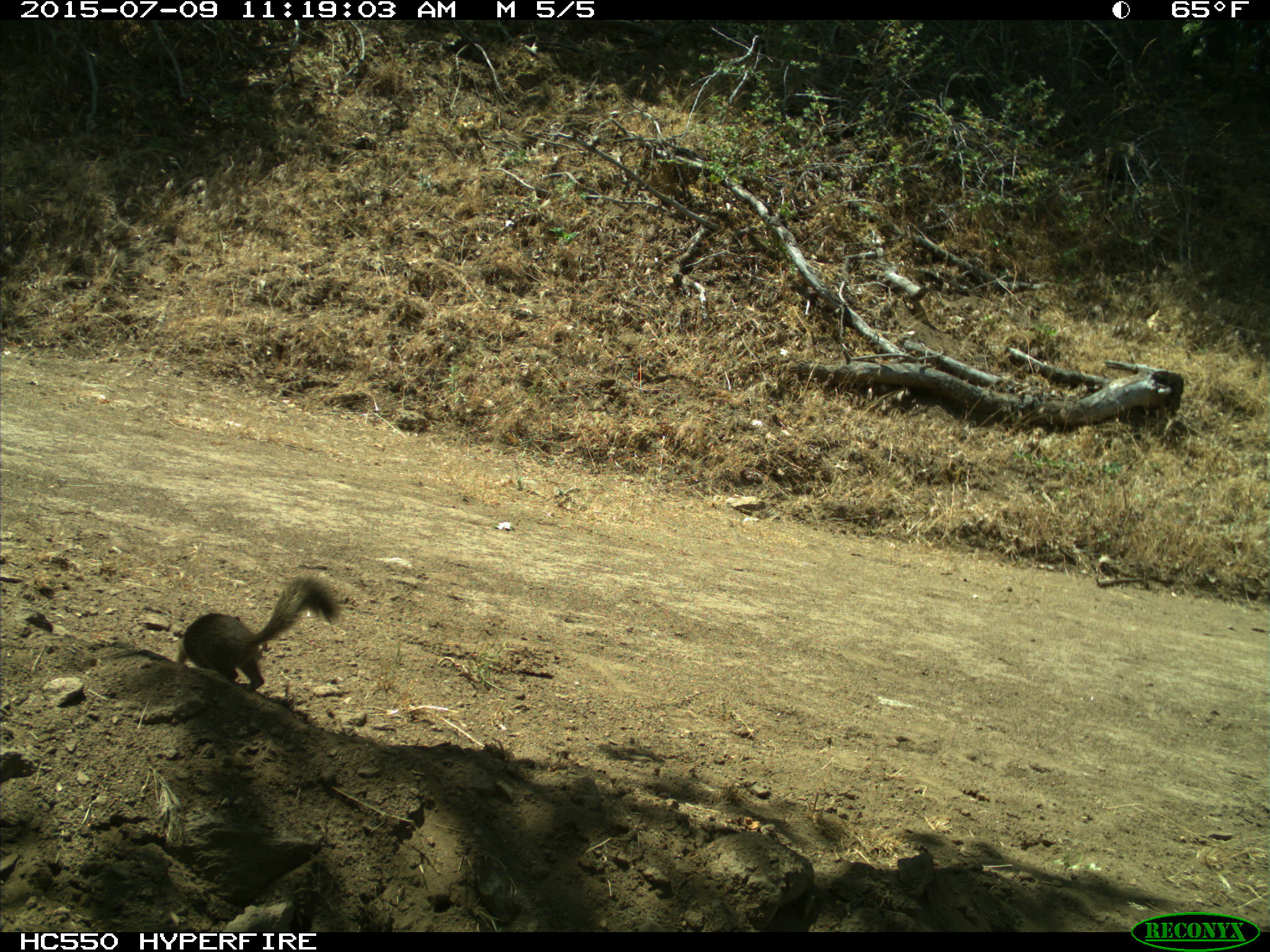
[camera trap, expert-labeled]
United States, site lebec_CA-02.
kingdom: Animalia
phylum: Chordata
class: Mammalia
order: Rodentia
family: Sciuridae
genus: Otospermophilus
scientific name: Otospermophilus beecheyi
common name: california ground squirrel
Otospermophilus beecheyi (california ground squirrel).